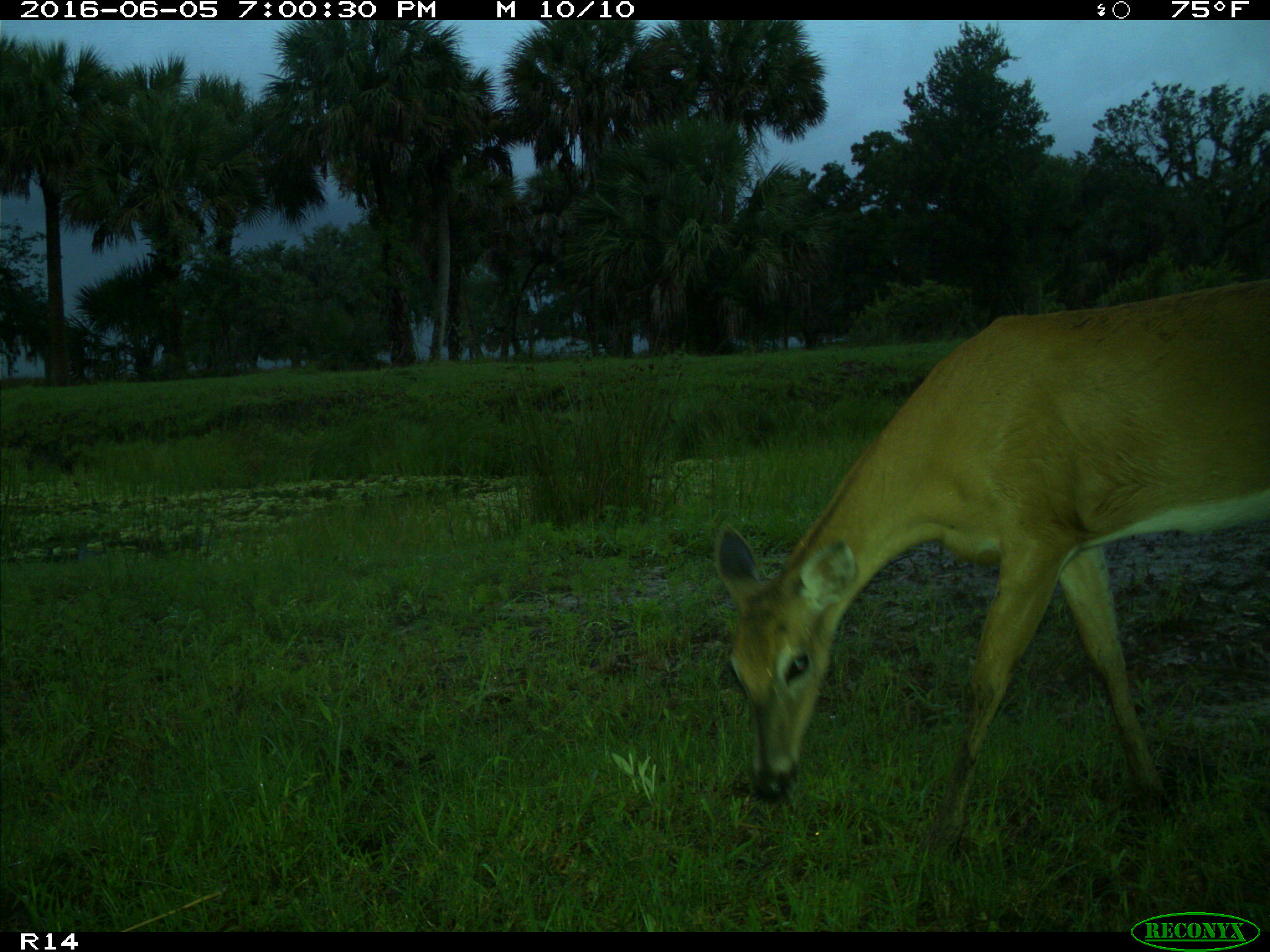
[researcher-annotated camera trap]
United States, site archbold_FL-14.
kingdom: Animalia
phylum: Chordata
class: Mammalia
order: Artiodactyla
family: Cervidae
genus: Odocoileus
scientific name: Odocoileus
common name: deer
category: unidentified deer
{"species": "unidentified deer (deer) (Odocoileus)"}